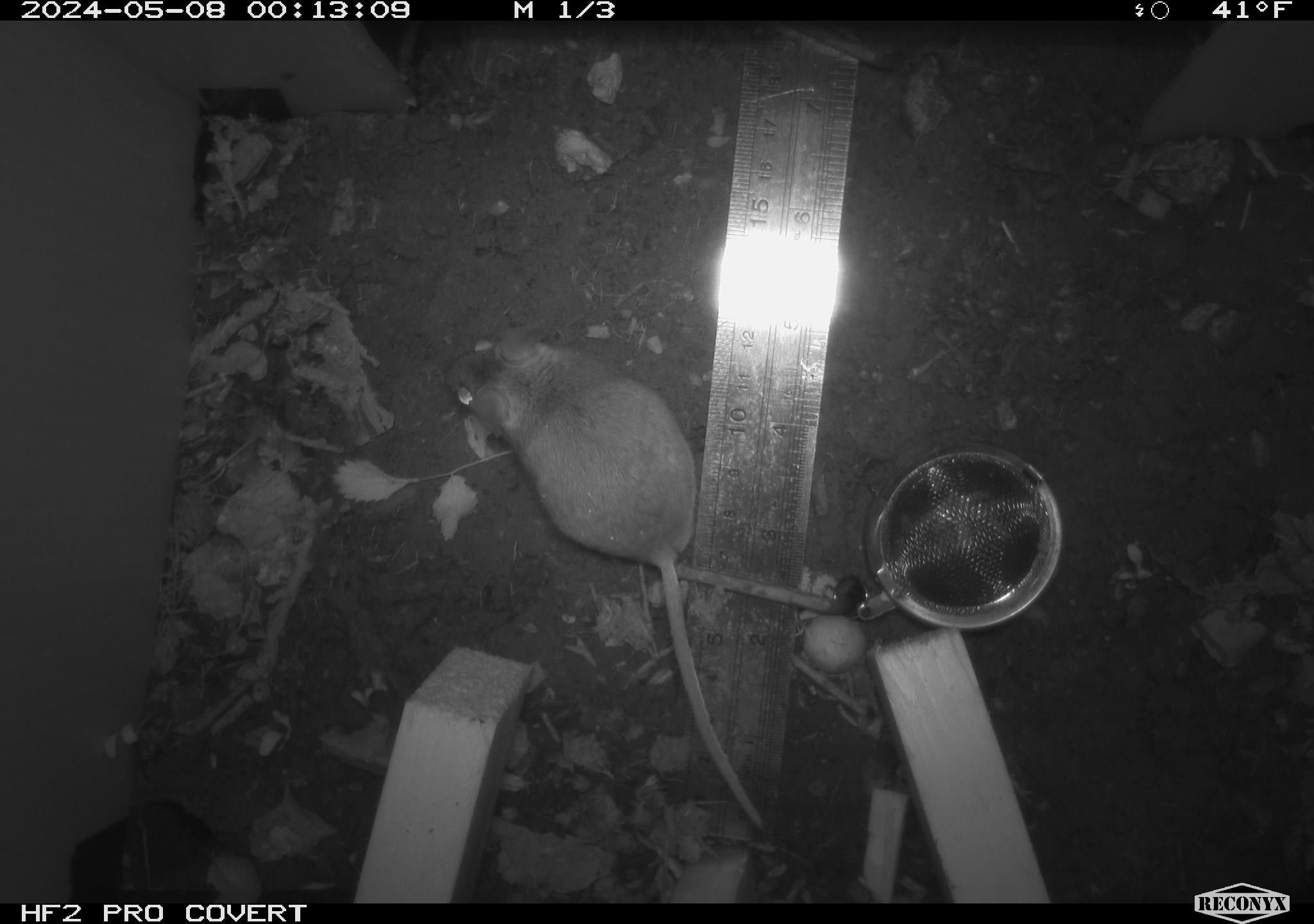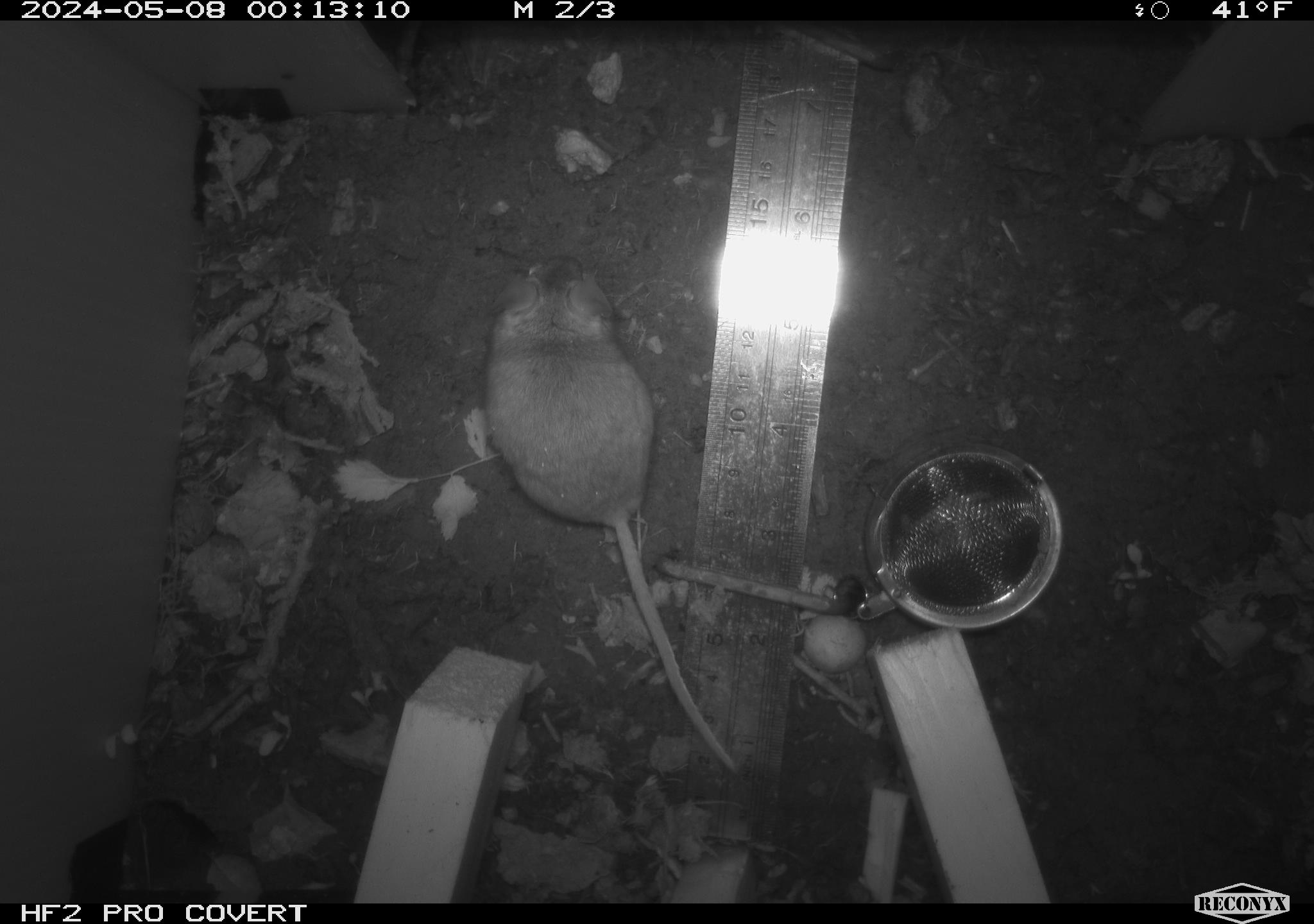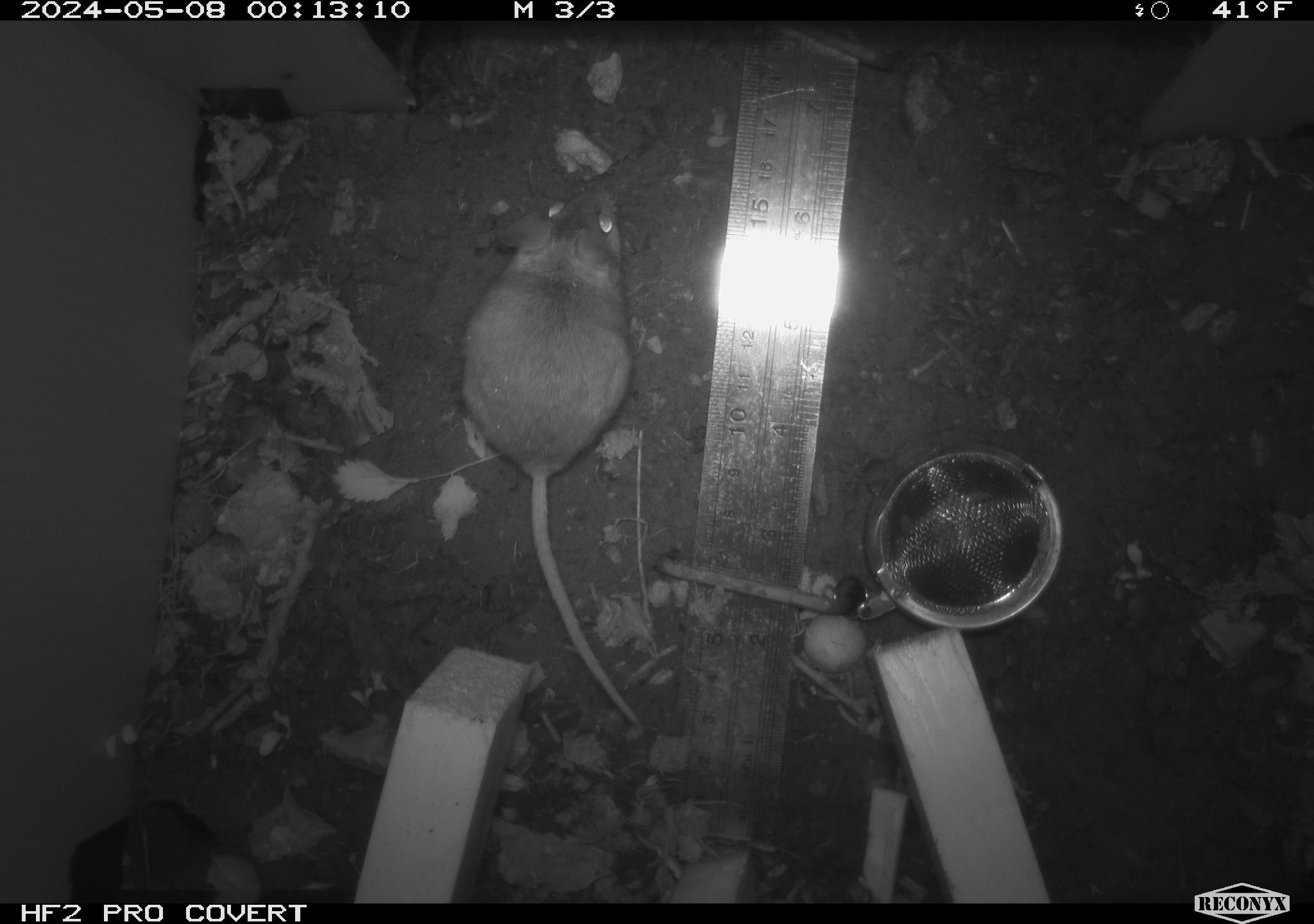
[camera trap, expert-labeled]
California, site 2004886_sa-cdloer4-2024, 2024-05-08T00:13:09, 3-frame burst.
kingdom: Animalia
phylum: Chordata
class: Mammalia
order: Rodentia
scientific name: Rodentia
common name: mouse species